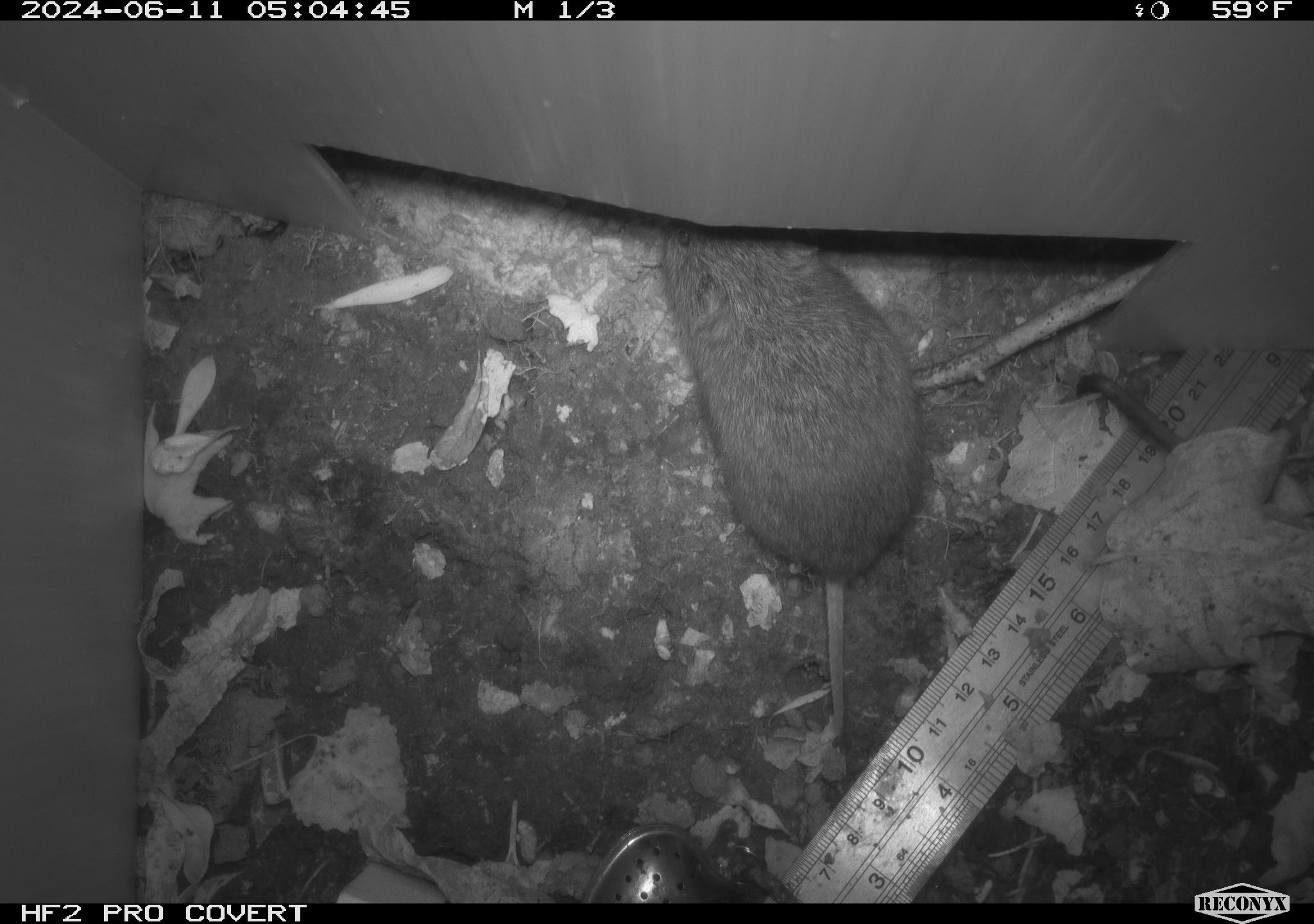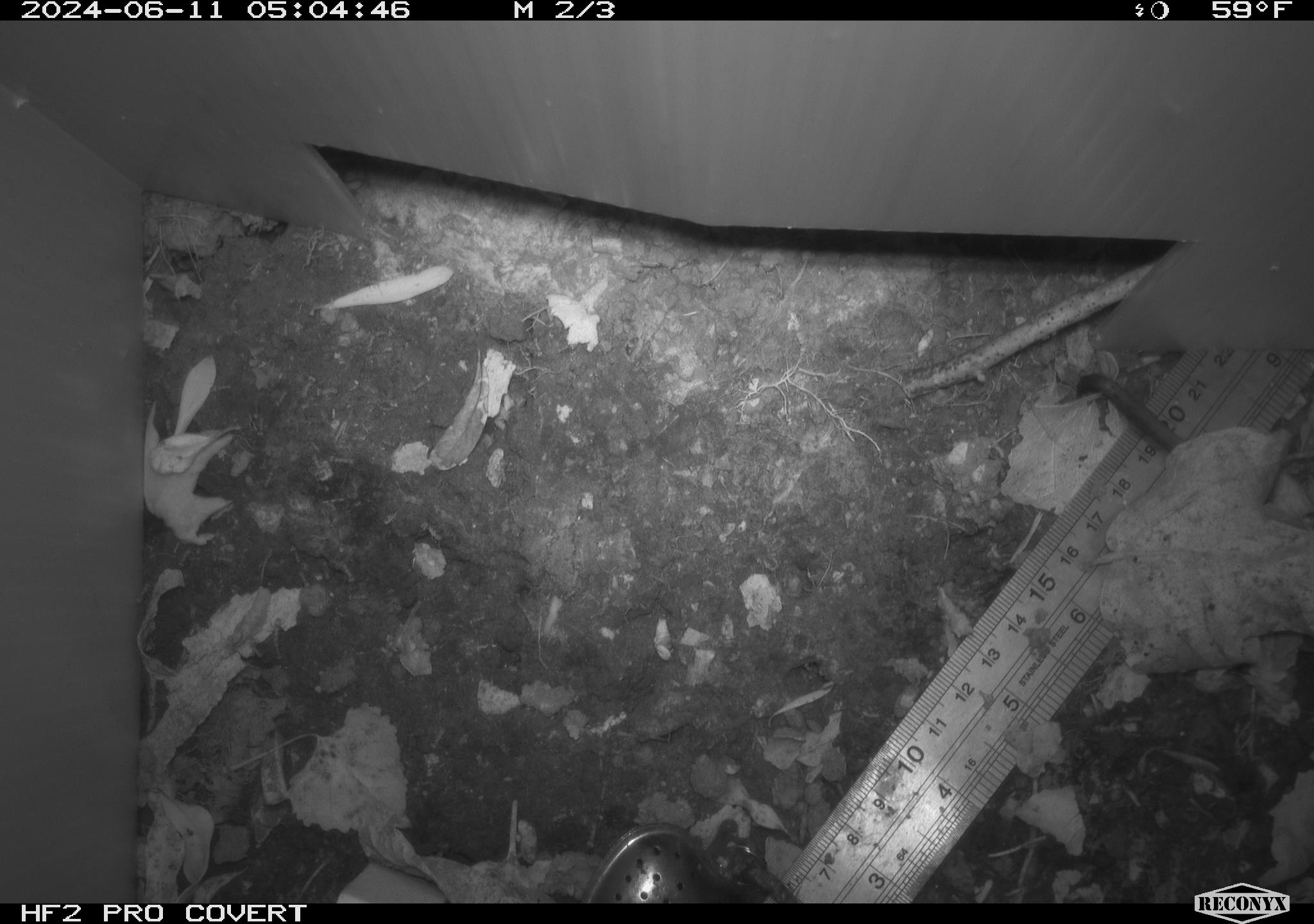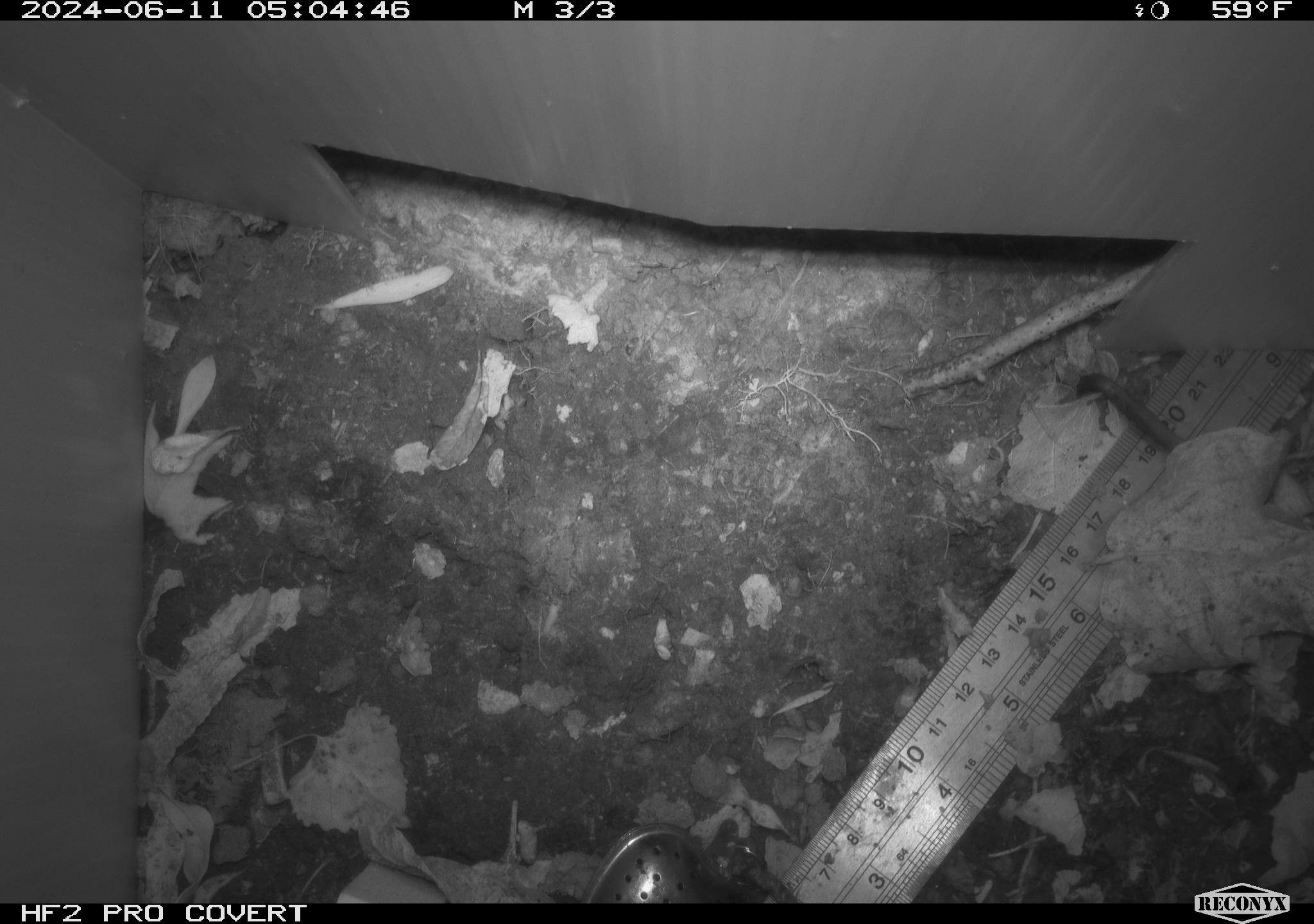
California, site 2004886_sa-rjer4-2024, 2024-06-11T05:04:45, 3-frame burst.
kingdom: Animalia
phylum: Chordata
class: Mammalia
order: Rodentia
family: Cricetidae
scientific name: Arvicolinae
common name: voles, lemmings, and muskrats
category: arvicolinae subfamily